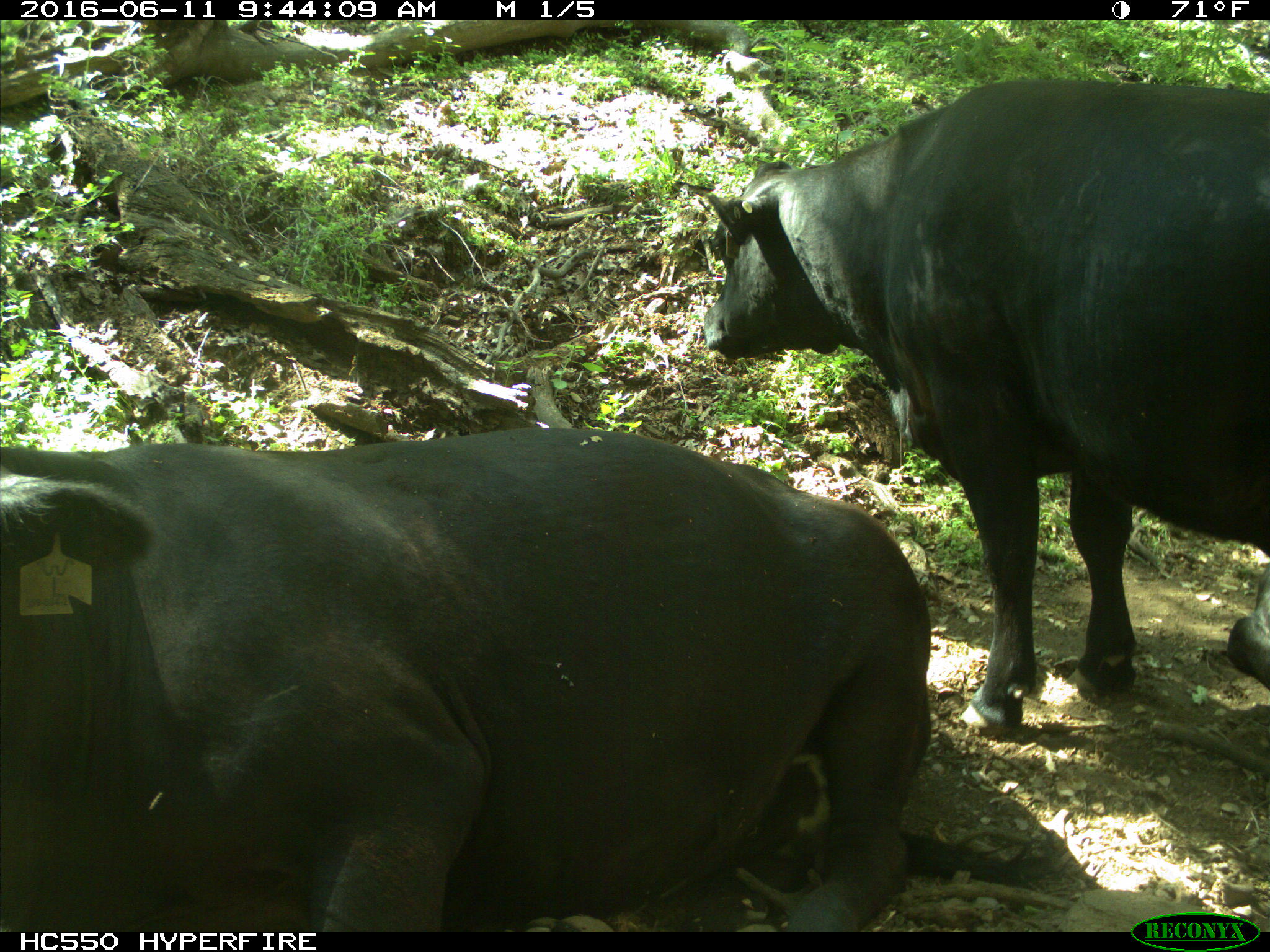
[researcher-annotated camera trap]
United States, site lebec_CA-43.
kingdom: Animalia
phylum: Chordata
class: Mammalia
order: Artiodactyla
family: Bovidae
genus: Bos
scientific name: Bos taurus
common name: domestic cow